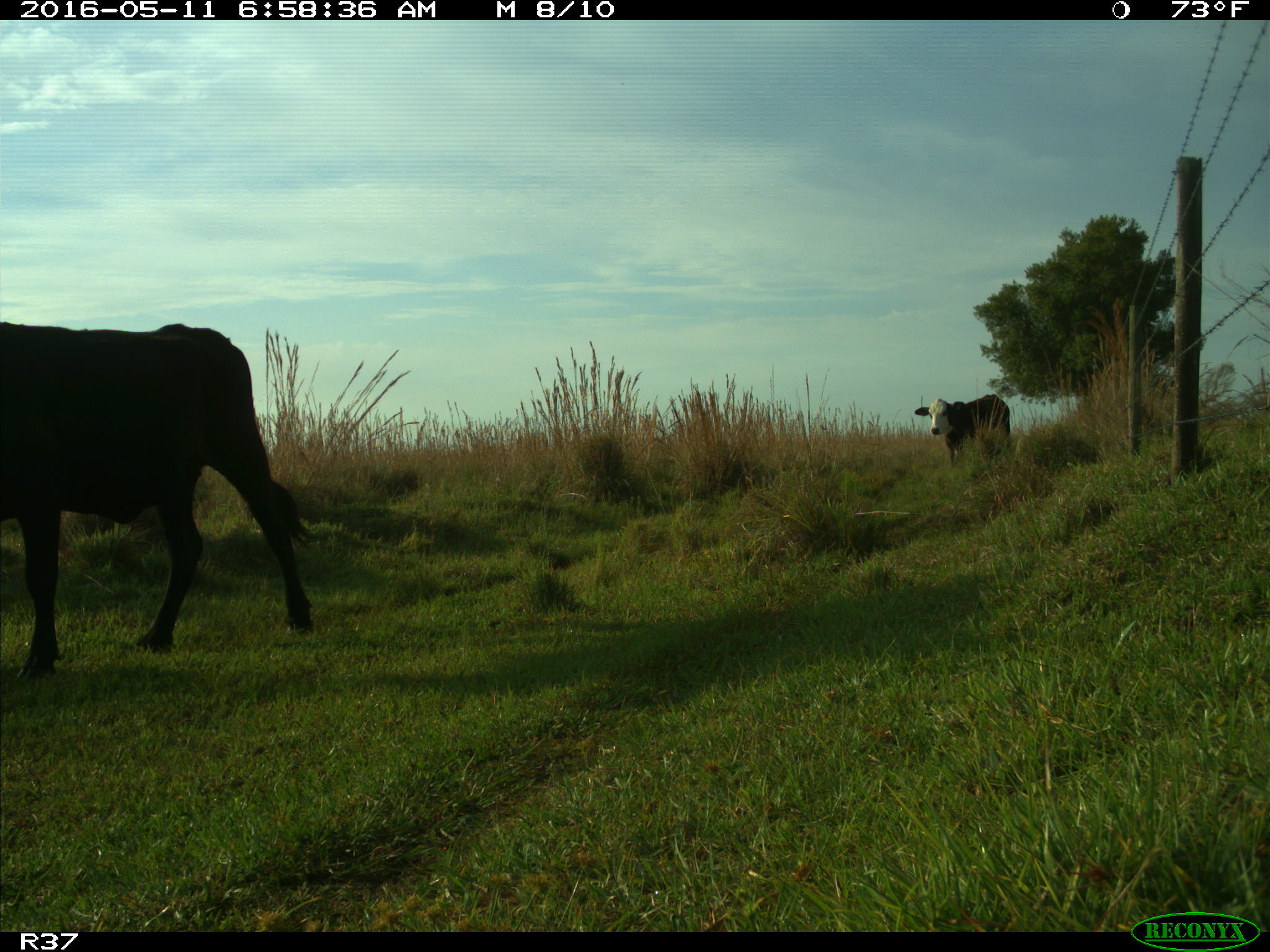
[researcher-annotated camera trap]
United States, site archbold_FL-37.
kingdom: Animalia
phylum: Chordata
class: Mammalia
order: Artiodactyla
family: Bovidae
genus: Bos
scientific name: Bos taurus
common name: domestic cow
Bos taurus (domestic cow).